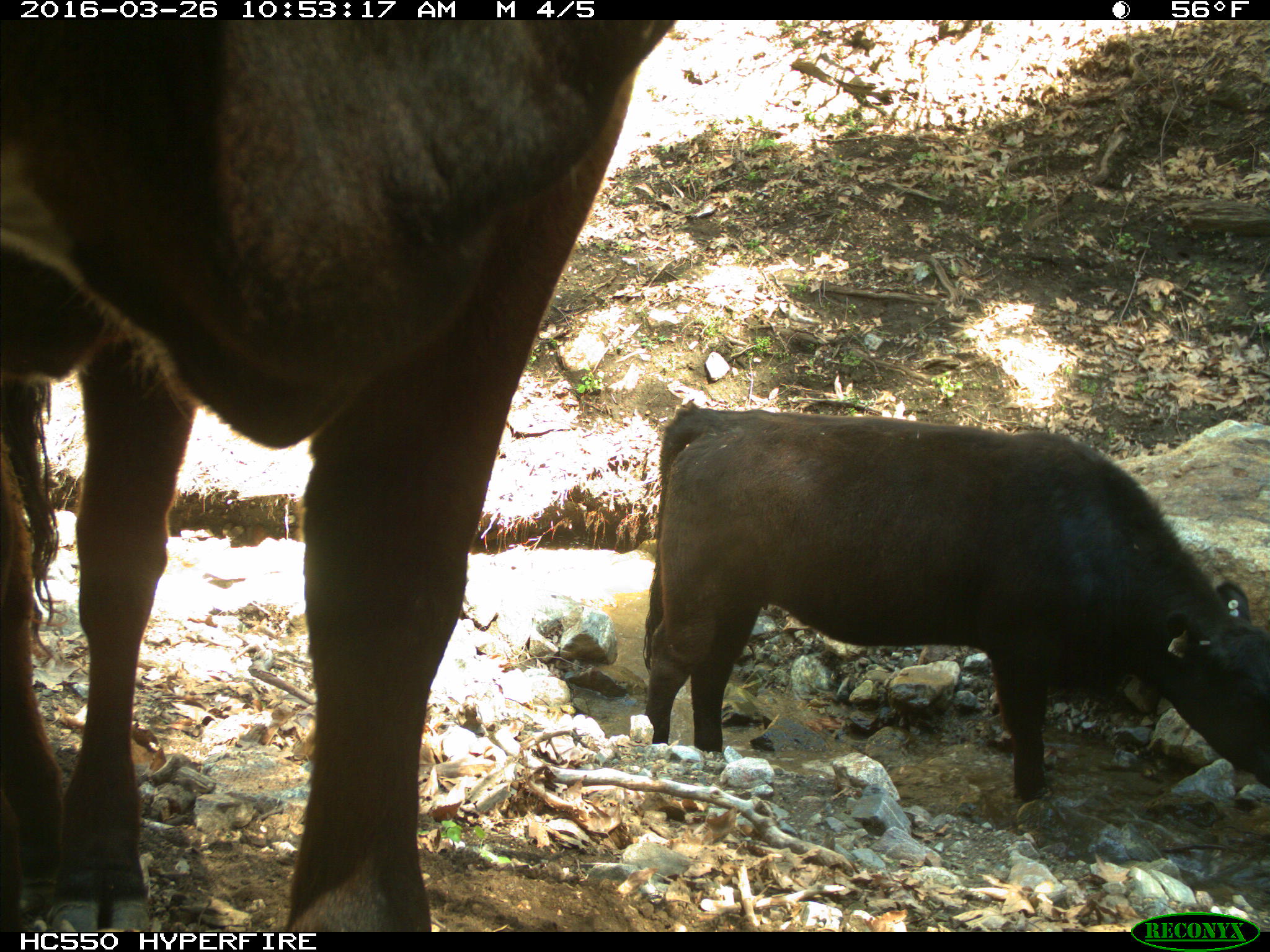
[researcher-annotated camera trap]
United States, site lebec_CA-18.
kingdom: Animalia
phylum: Chordata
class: Mammalia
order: Artiodactyla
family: Bovidae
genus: Bos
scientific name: Bos taurus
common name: domestic cow